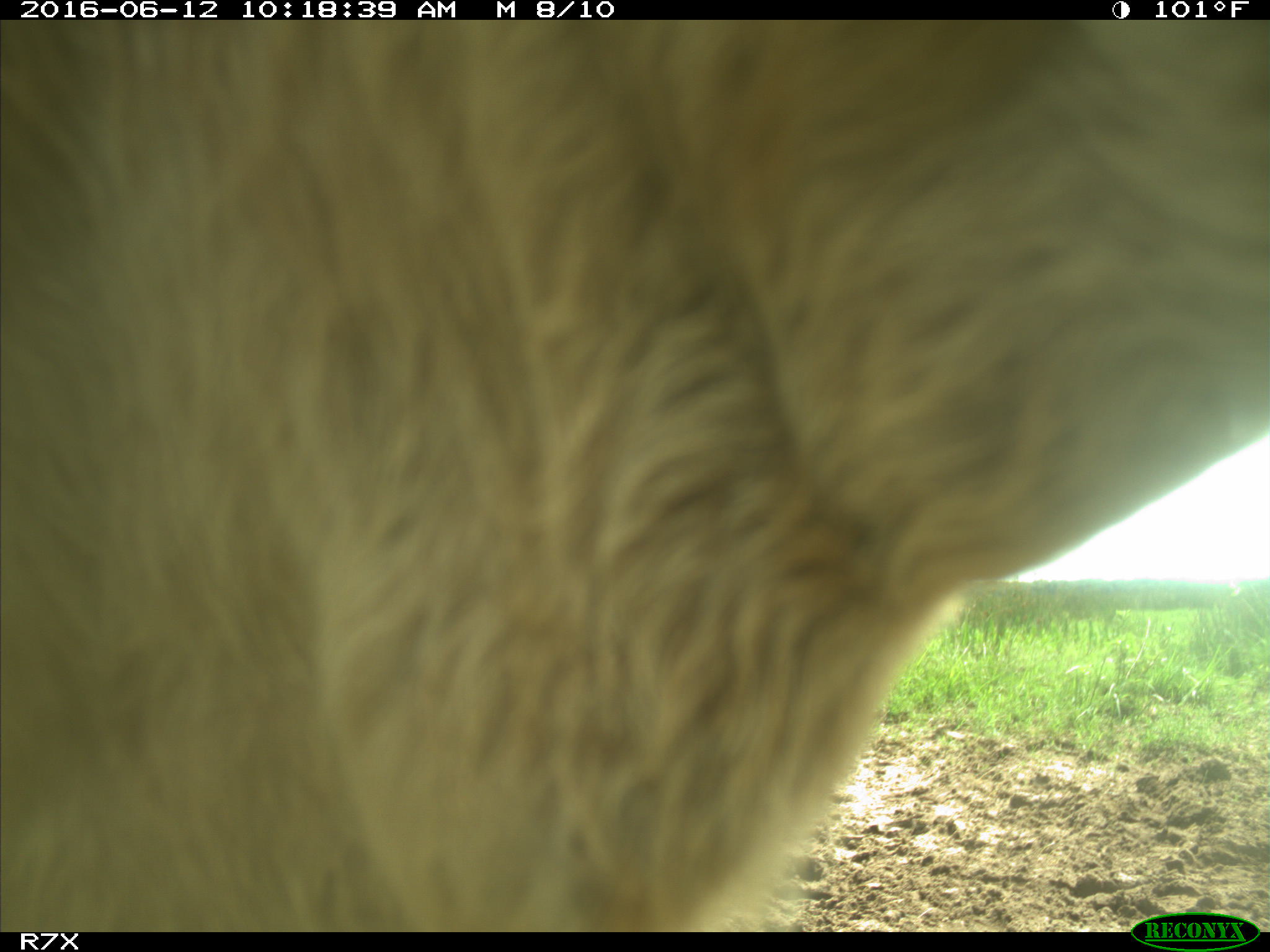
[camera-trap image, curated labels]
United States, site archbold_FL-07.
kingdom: Animalia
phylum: Chordata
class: Mammalia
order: Artiodactyla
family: Bovidae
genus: Bos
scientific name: Bos taurus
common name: domestic cow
Bos taurus (domestic cow).